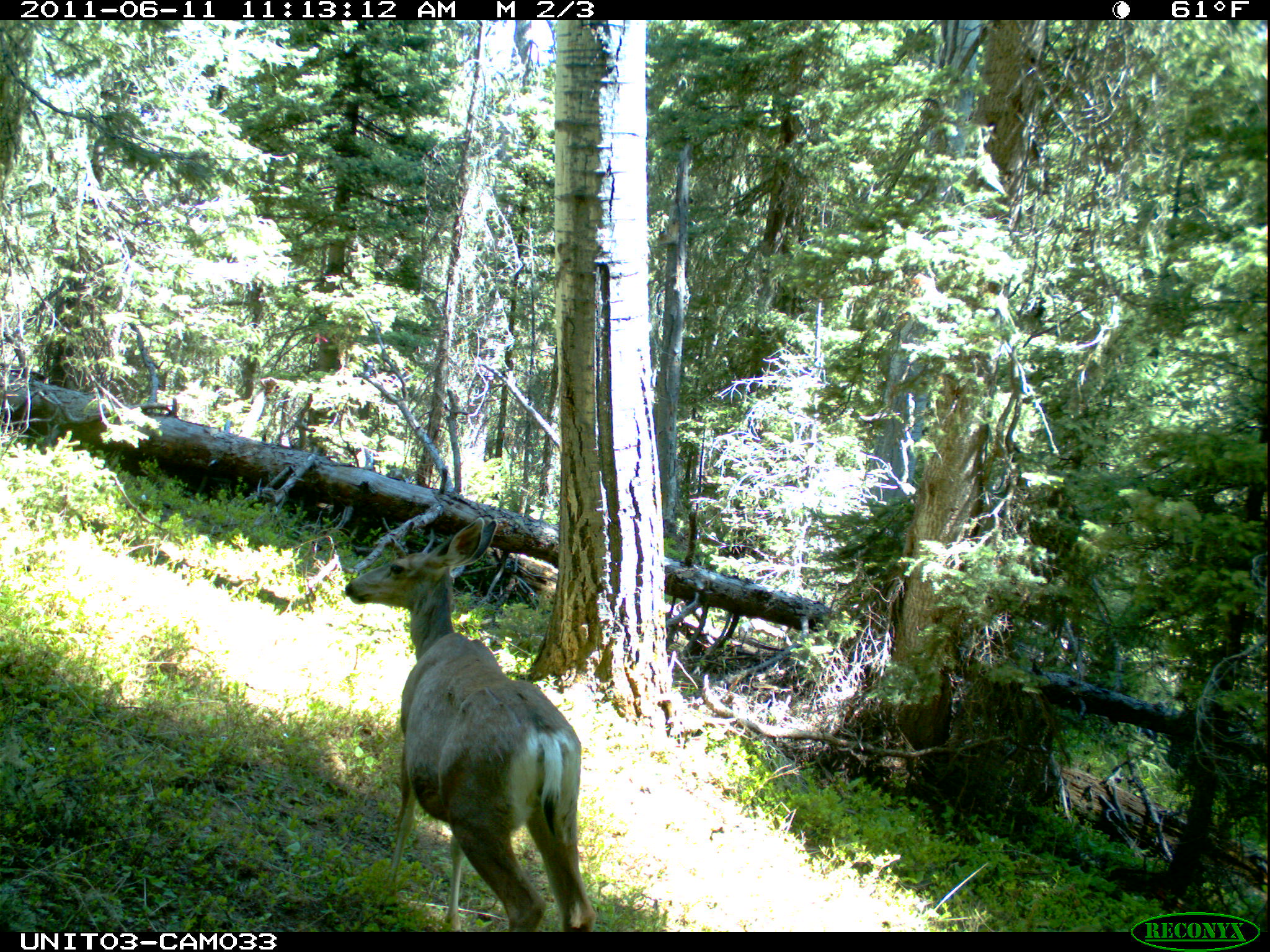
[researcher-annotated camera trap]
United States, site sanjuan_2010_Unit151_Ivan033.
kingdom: Animalia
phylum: Chordata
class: Mammalia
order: Artiodactyla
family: Cervidae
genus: Odocoileus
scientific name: Odocoileus hemionus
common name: mule deer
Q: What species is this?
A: Odocoileus hemionus (mule deer).